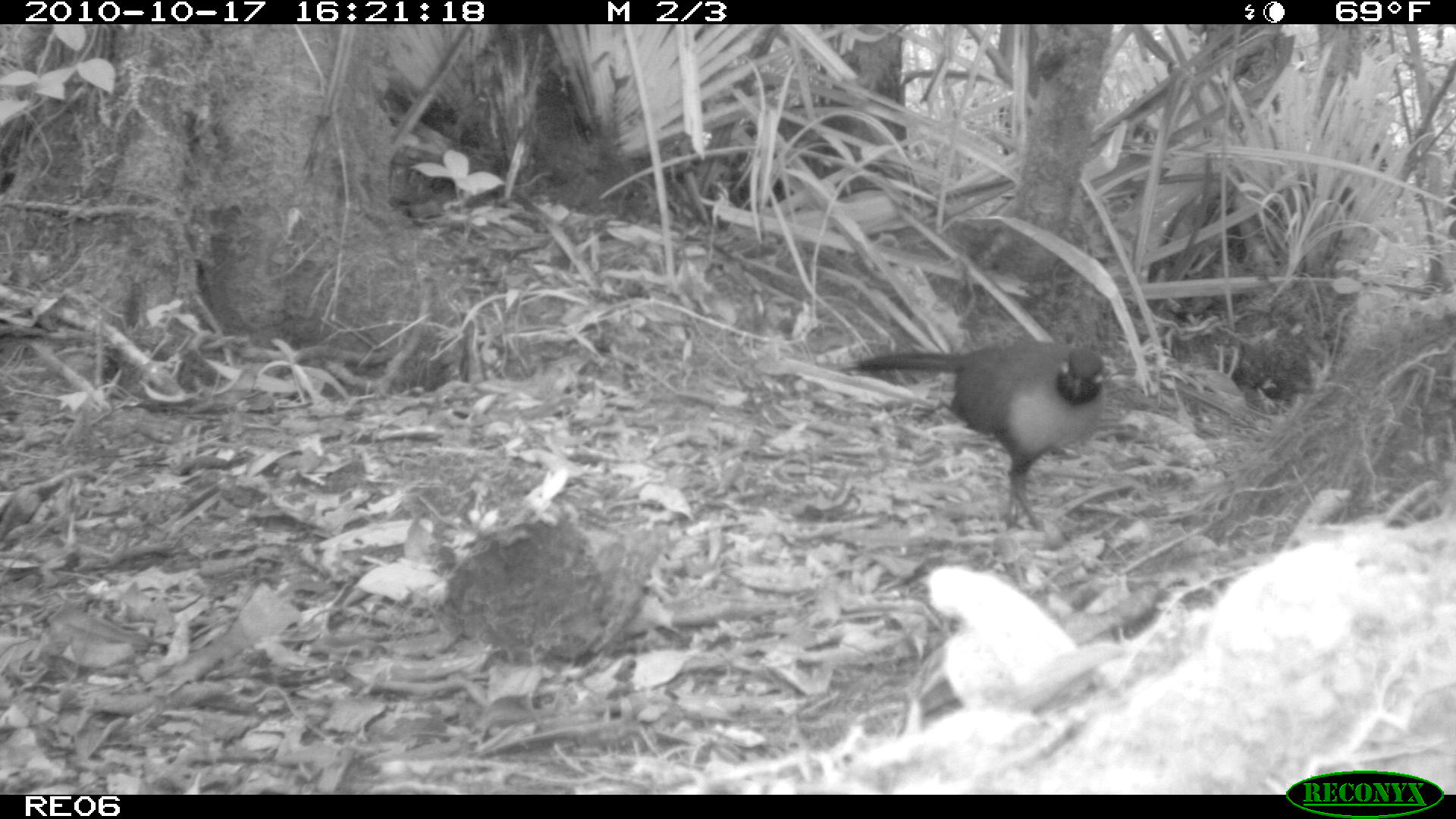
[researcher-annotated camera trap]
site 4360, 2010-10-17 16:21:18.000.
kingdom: Animalia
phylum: Chordata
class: Aves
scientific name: Aves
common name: bird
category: unknown bird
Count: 1.